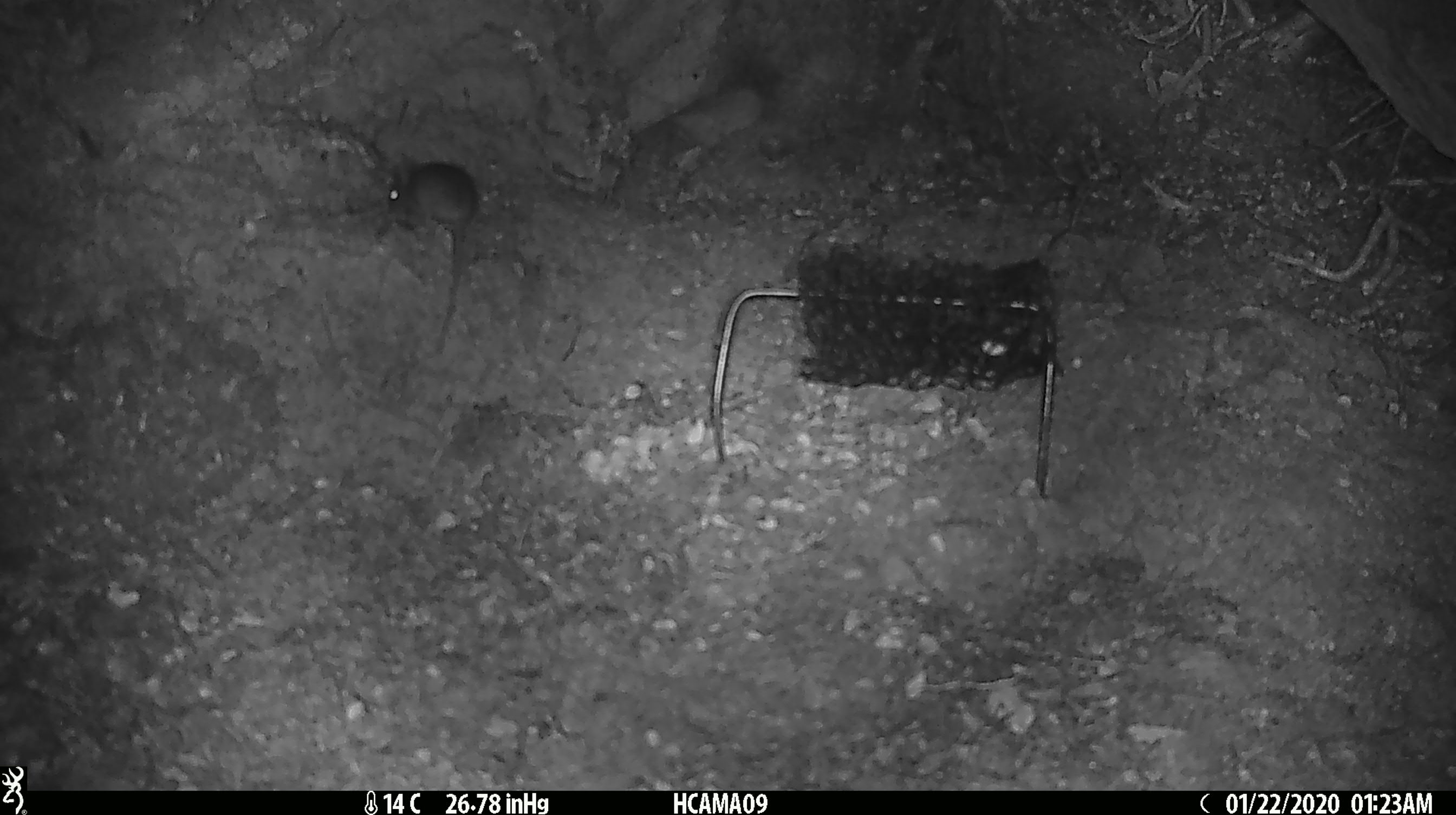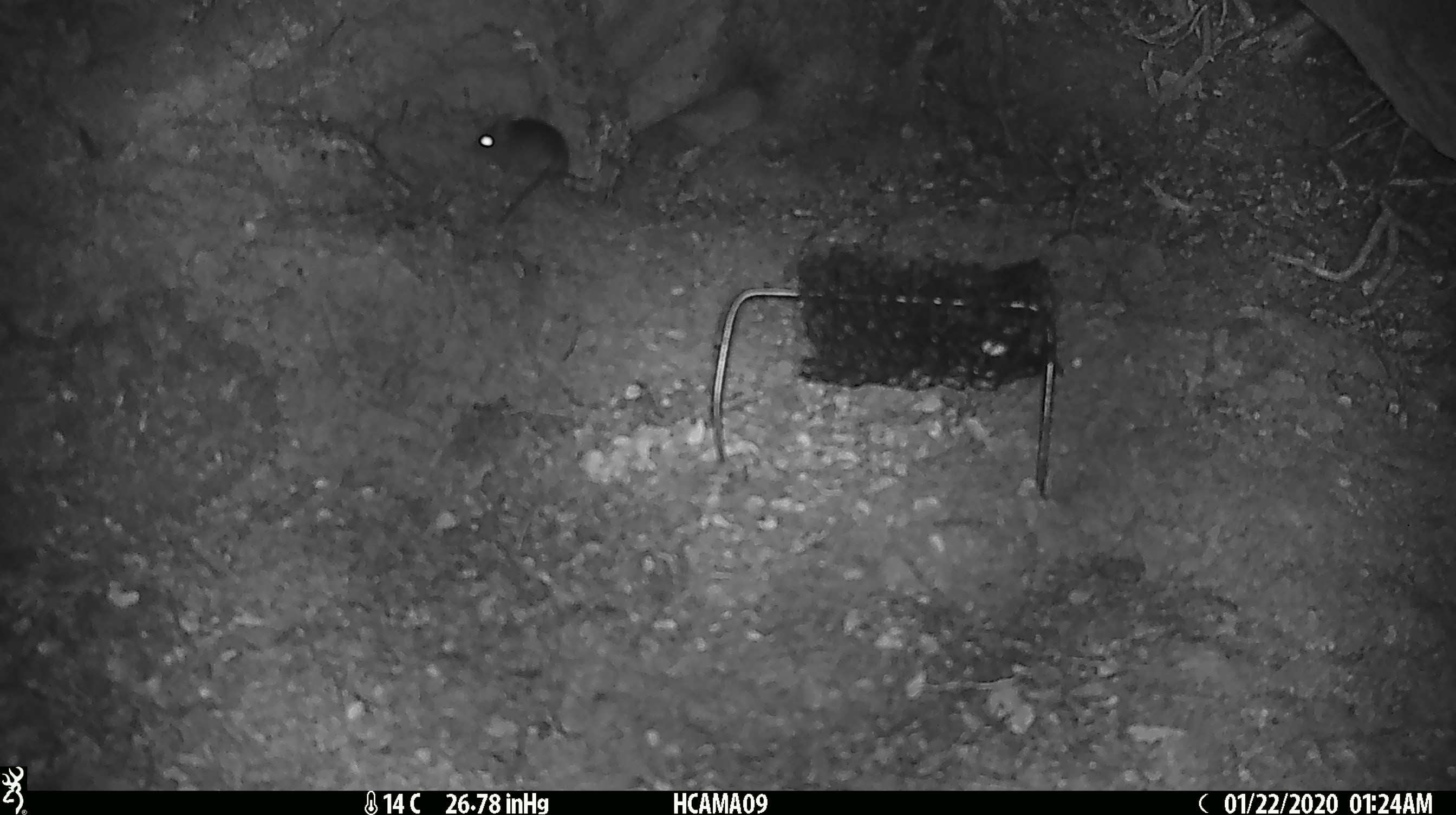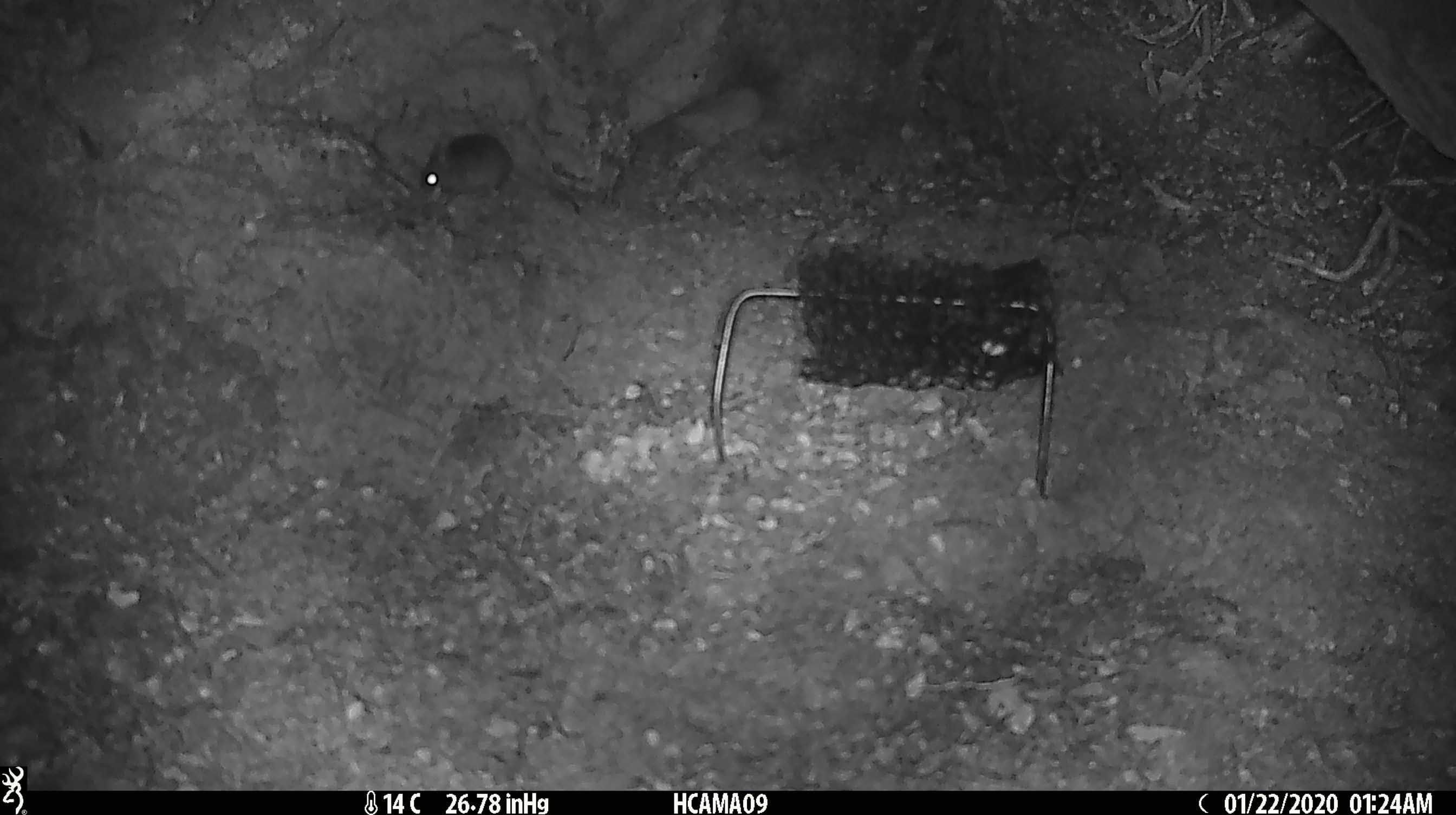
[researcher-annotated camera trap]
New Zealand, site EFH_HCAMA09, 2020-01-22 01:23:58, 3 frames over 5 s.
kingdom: Animalia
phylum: Chordata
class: Mammalia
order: Rodentia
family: Muridae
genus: Mus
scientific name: Mus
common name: mouse